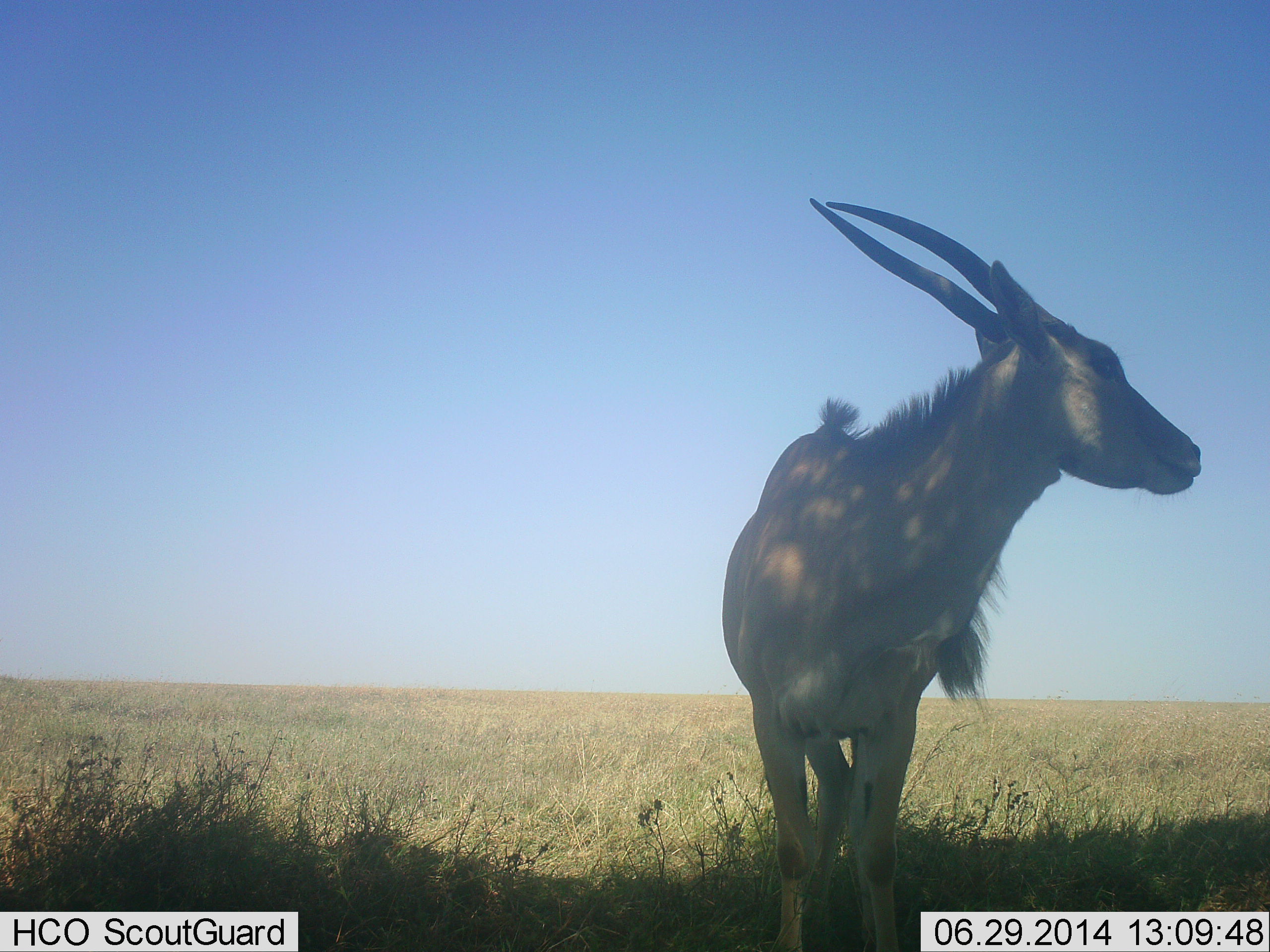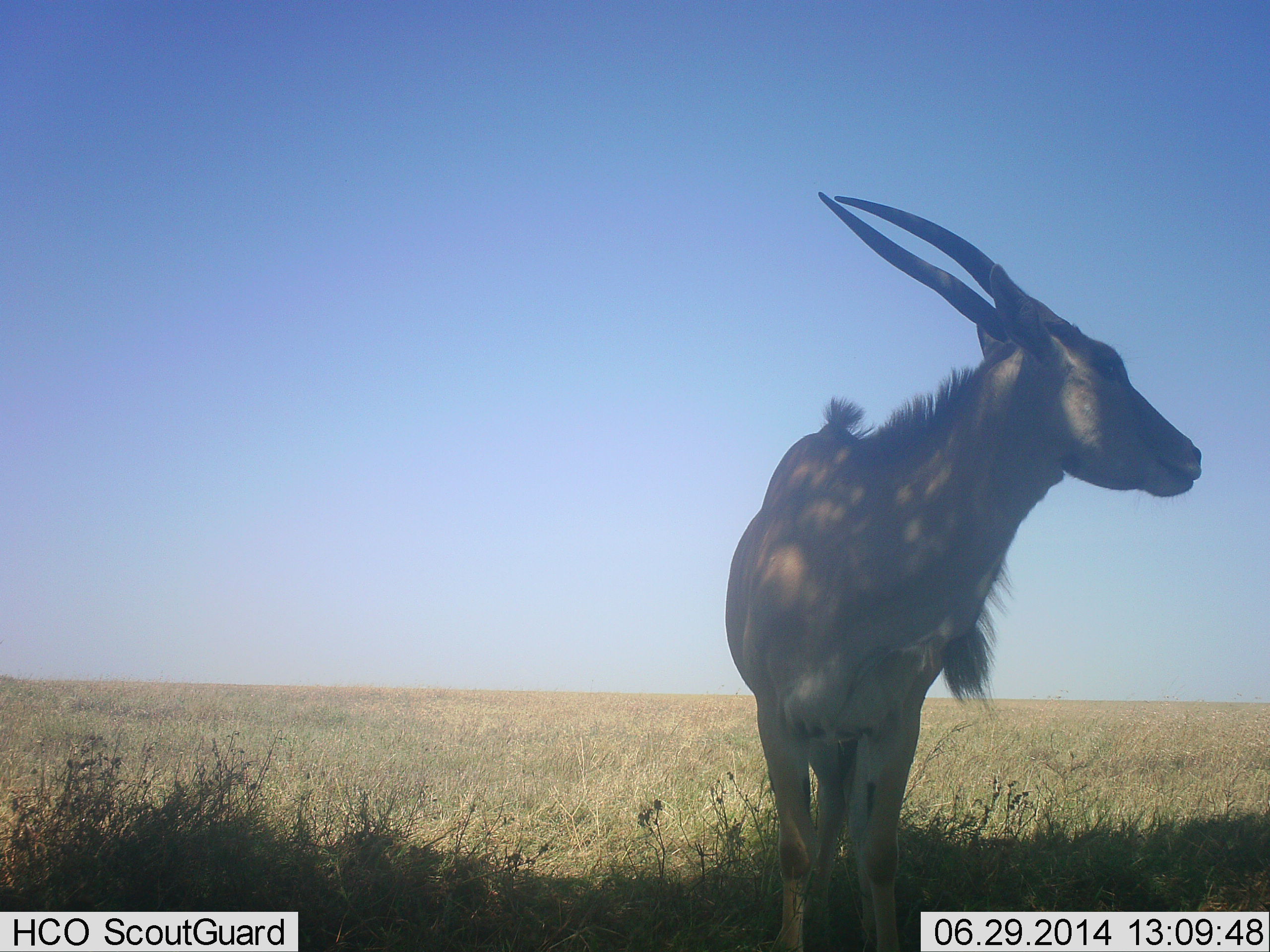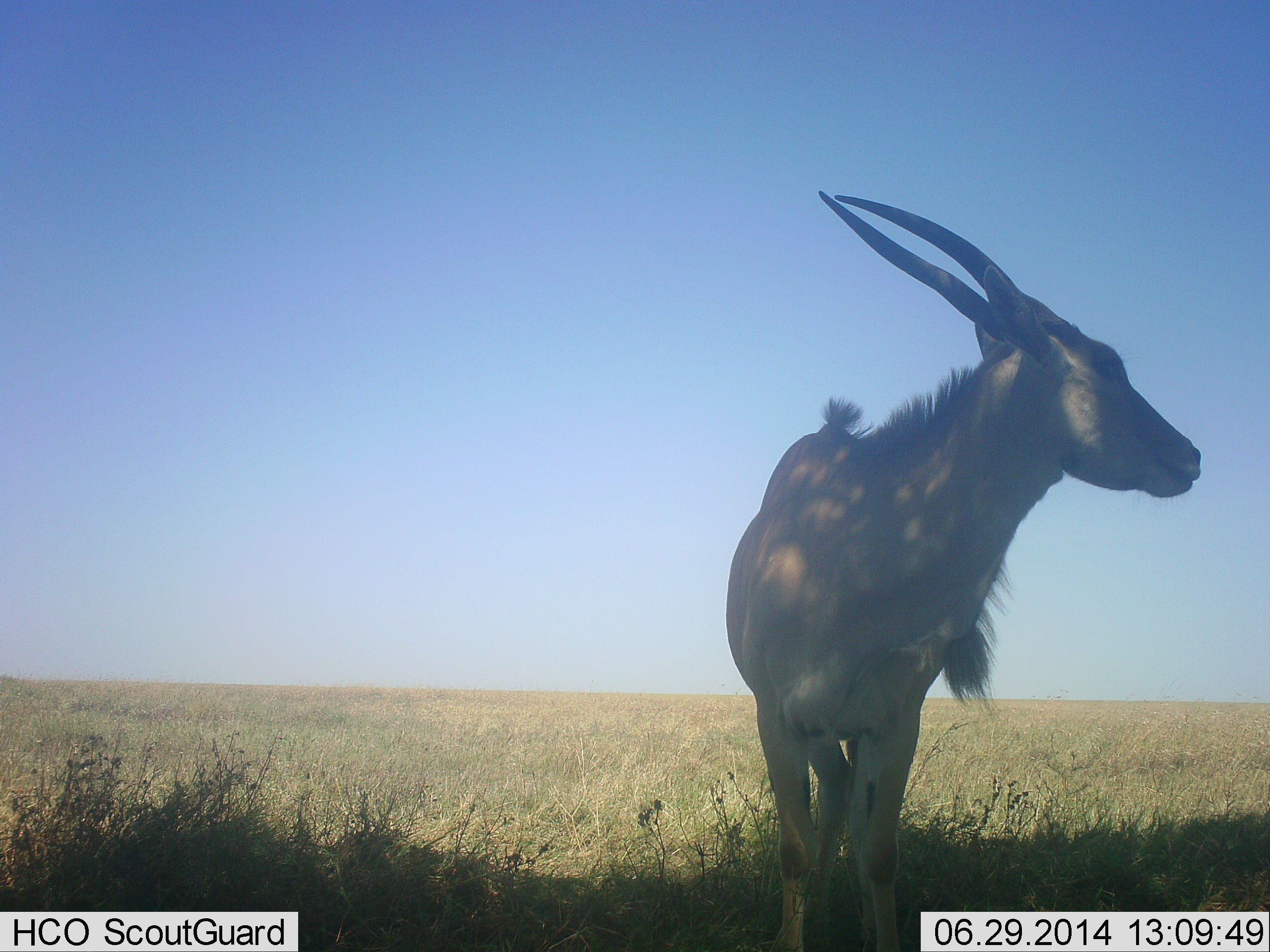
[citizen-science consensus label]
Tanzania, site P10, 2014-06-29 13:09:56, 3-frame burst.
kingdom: Animalia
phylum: Chordata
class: Mammalia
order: Artiodactyla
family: Bovidae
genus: Tragelaphus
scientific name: Tragelaphus oryx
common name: eland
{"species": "eland (Tragelaphus oryx)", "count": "1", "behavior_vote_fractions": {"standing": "90%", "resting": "20%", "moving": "0%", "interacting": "0%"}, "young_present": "0%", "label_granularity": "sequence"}